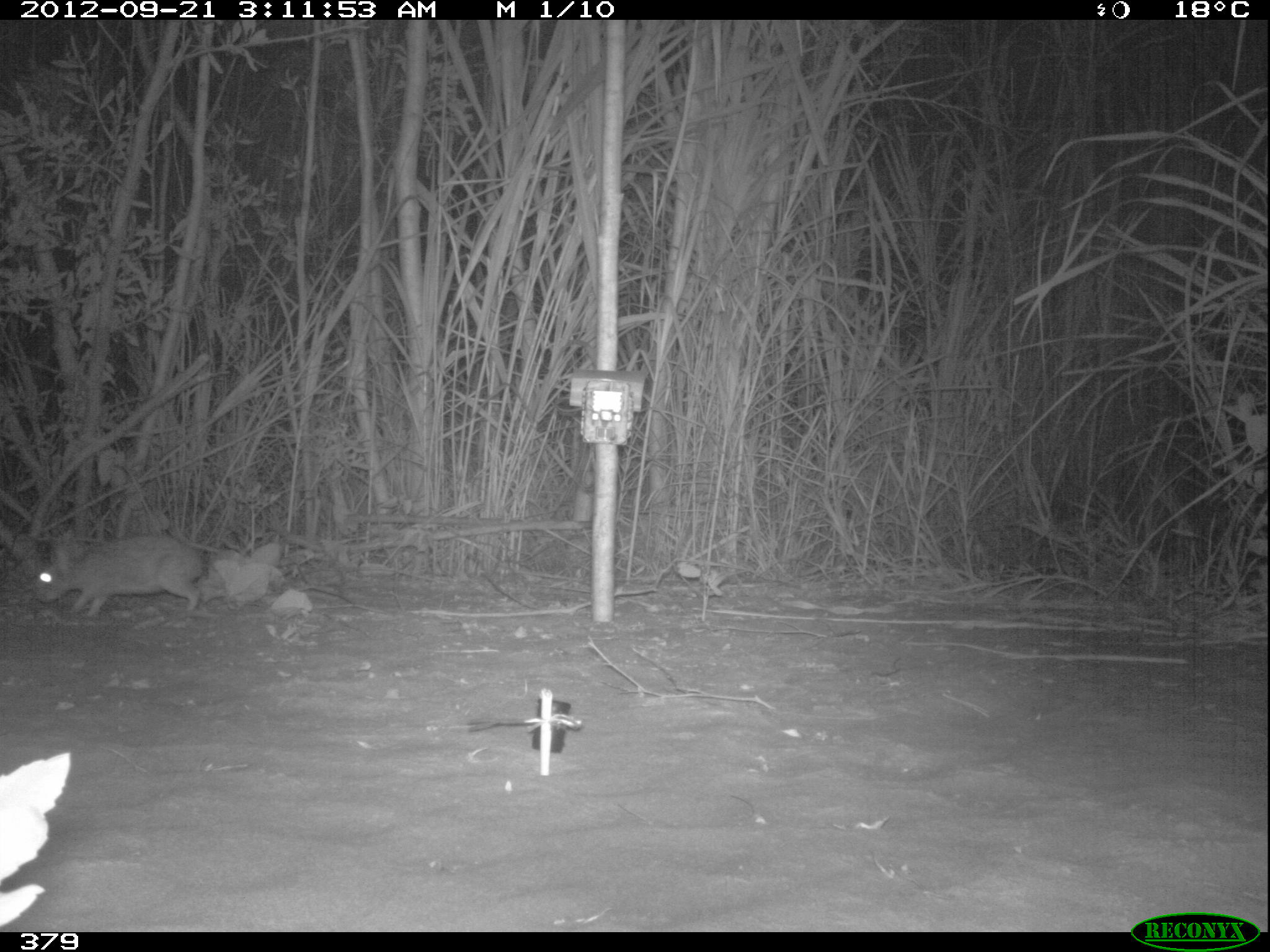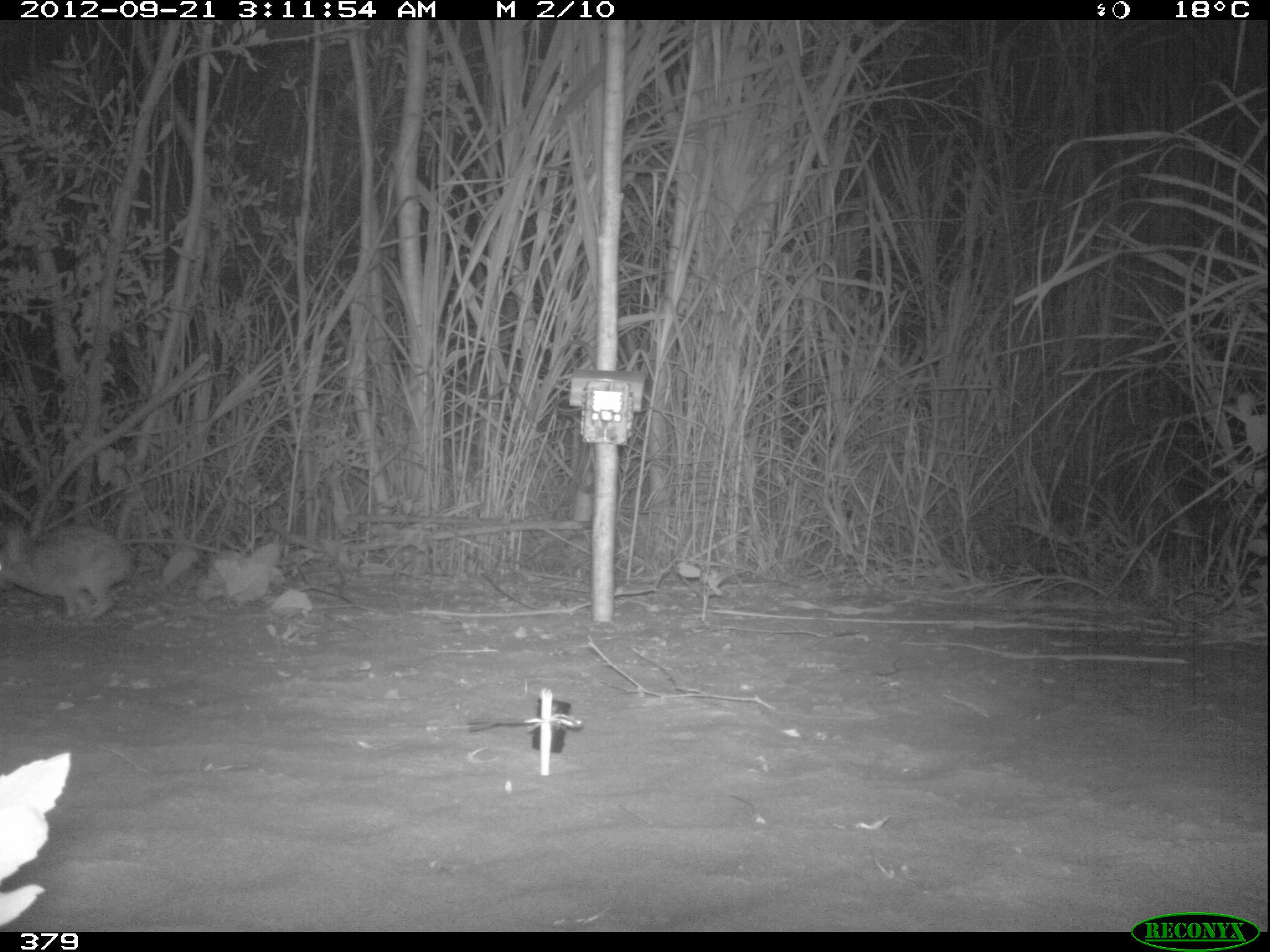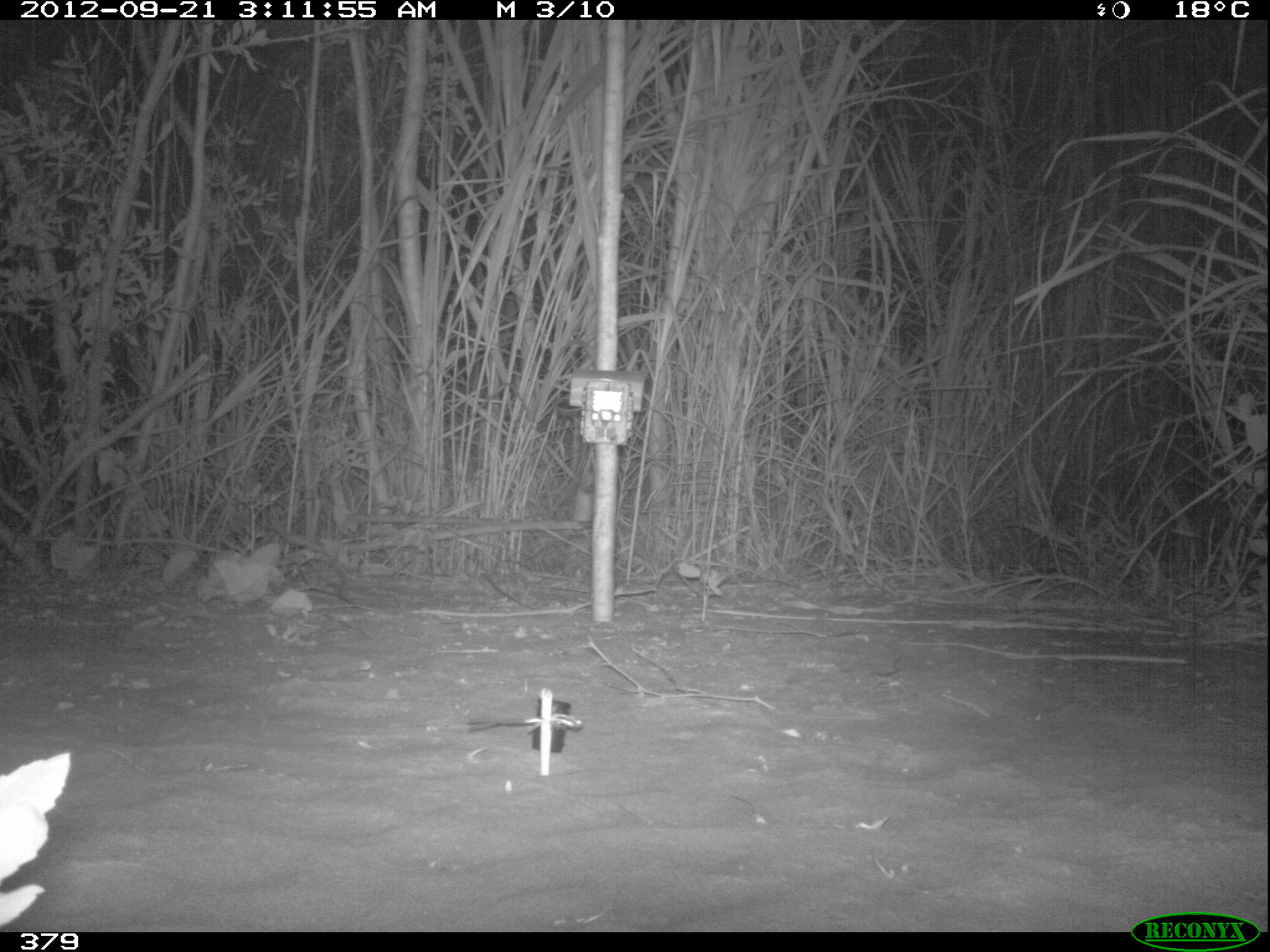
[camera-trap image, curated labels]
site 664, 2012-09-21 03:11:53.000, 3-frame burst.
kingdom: Animalia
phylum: Chordata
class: Mammalia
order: Lagomorpha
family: Leporidae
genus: Sylvilagus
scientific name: Sylvilagus brasiliensis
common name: tapeti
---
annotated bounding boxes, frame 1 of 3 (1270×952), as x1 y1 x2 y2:
sylvilagus brasiliensis: 32 531 208 615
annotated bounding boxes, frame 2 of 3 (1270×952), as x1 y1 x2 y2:
sylvilagus brasiliensis: 0 512 131 622